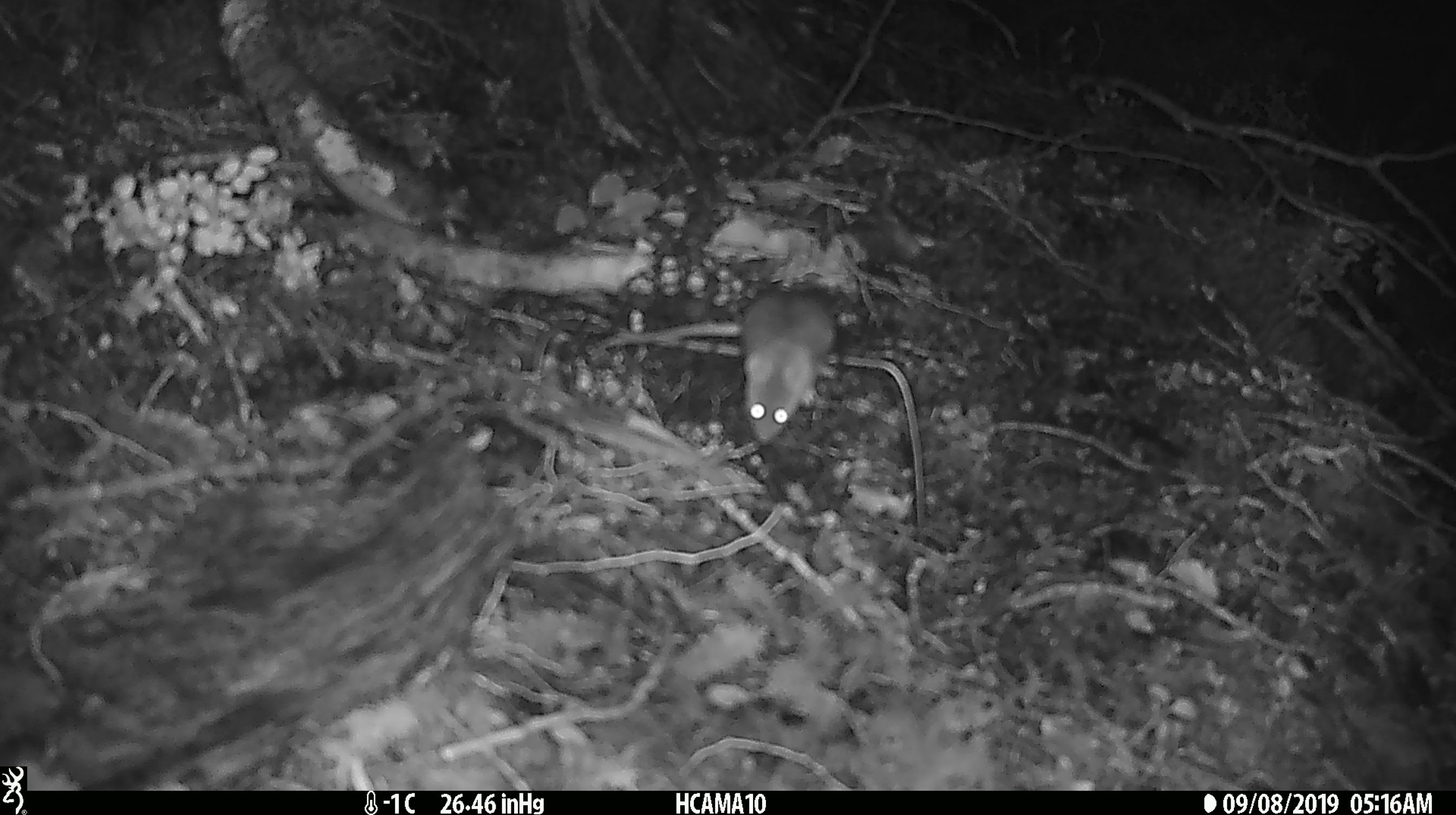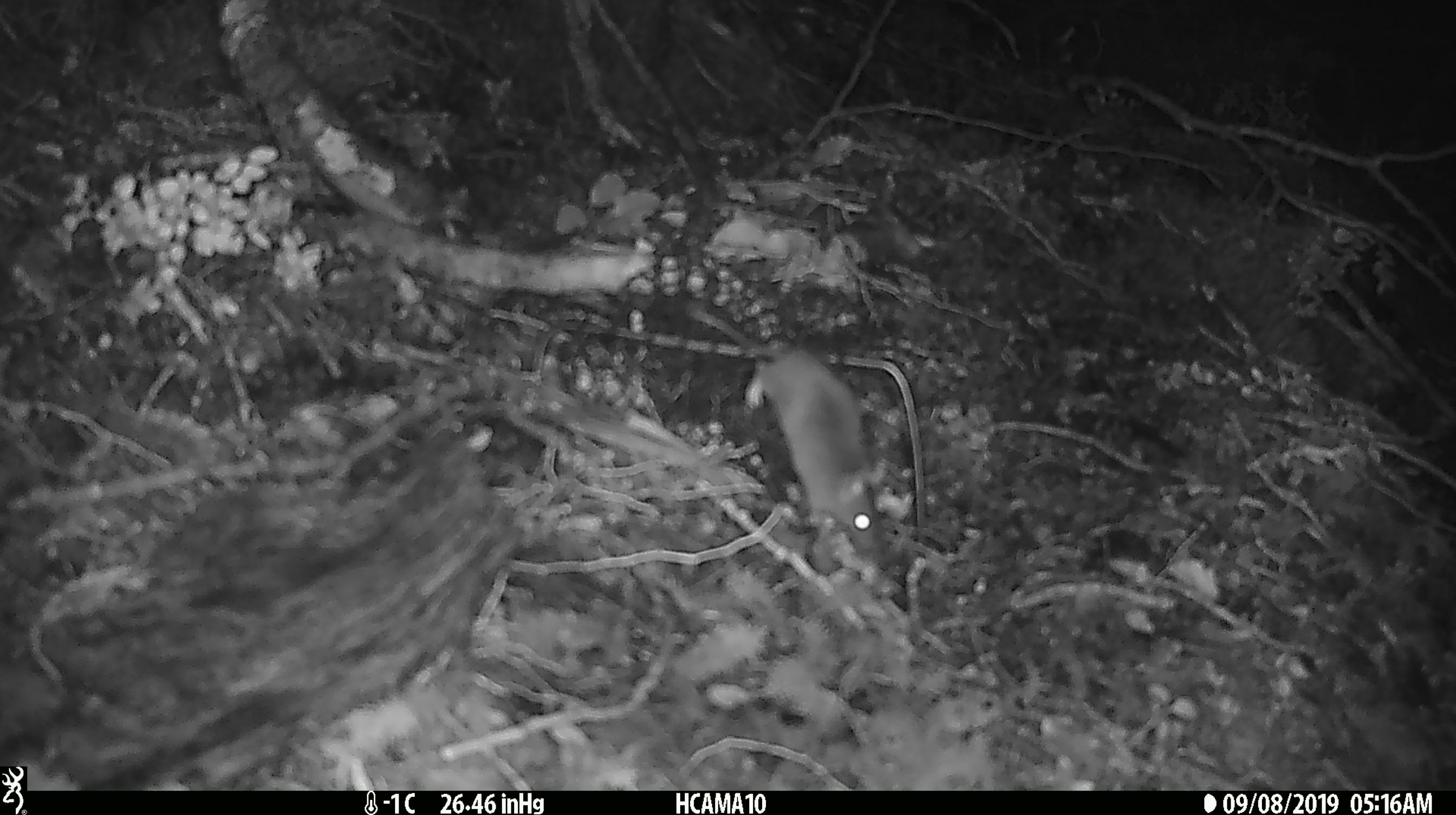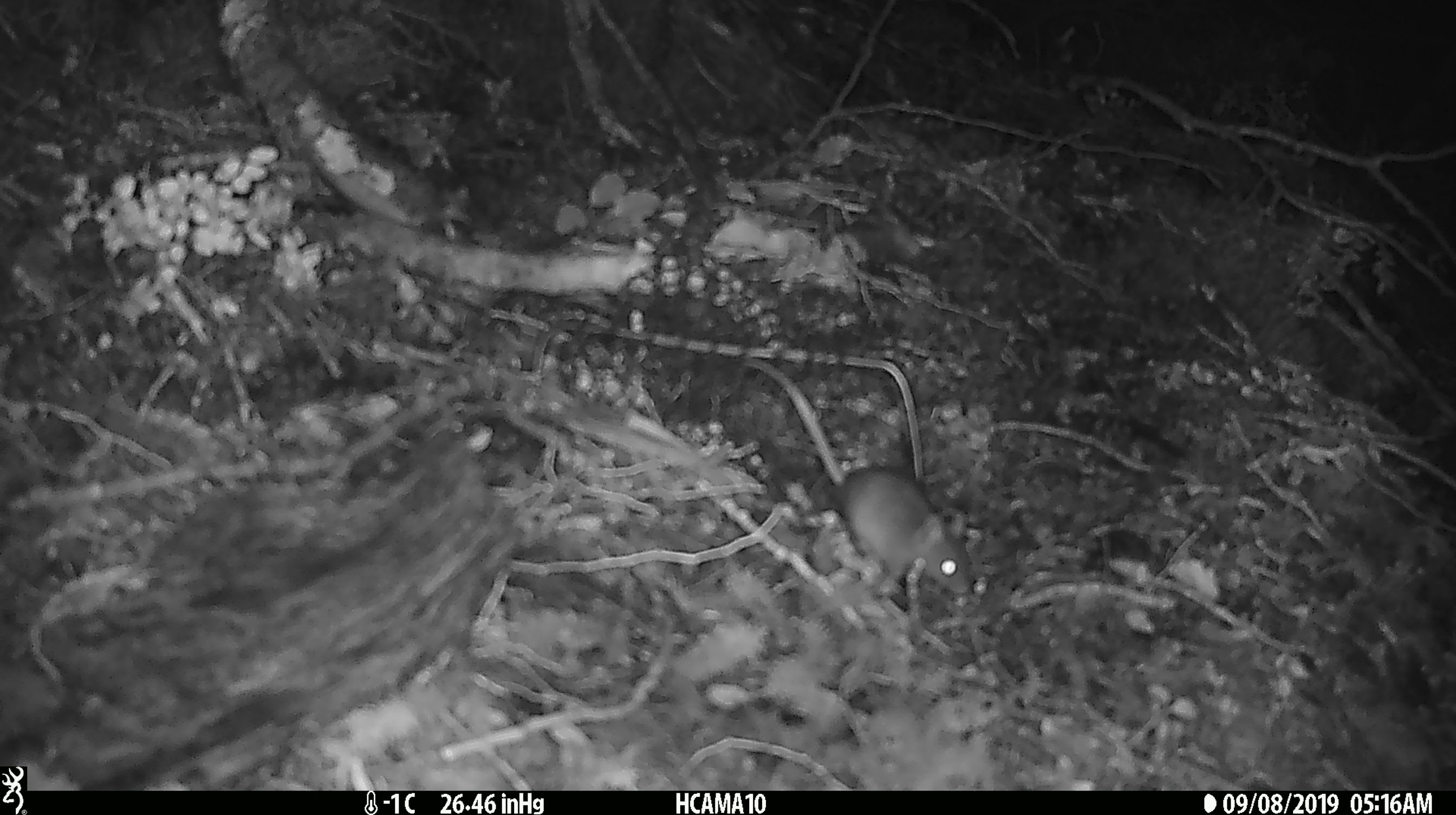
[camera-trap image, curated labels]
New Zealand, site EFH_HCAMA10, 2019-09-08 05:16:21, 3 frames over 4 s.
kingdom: Animalia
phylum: Chordata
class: Mammalia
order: Rodentia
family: Muridae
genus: Mus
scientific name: Mus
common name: mouse